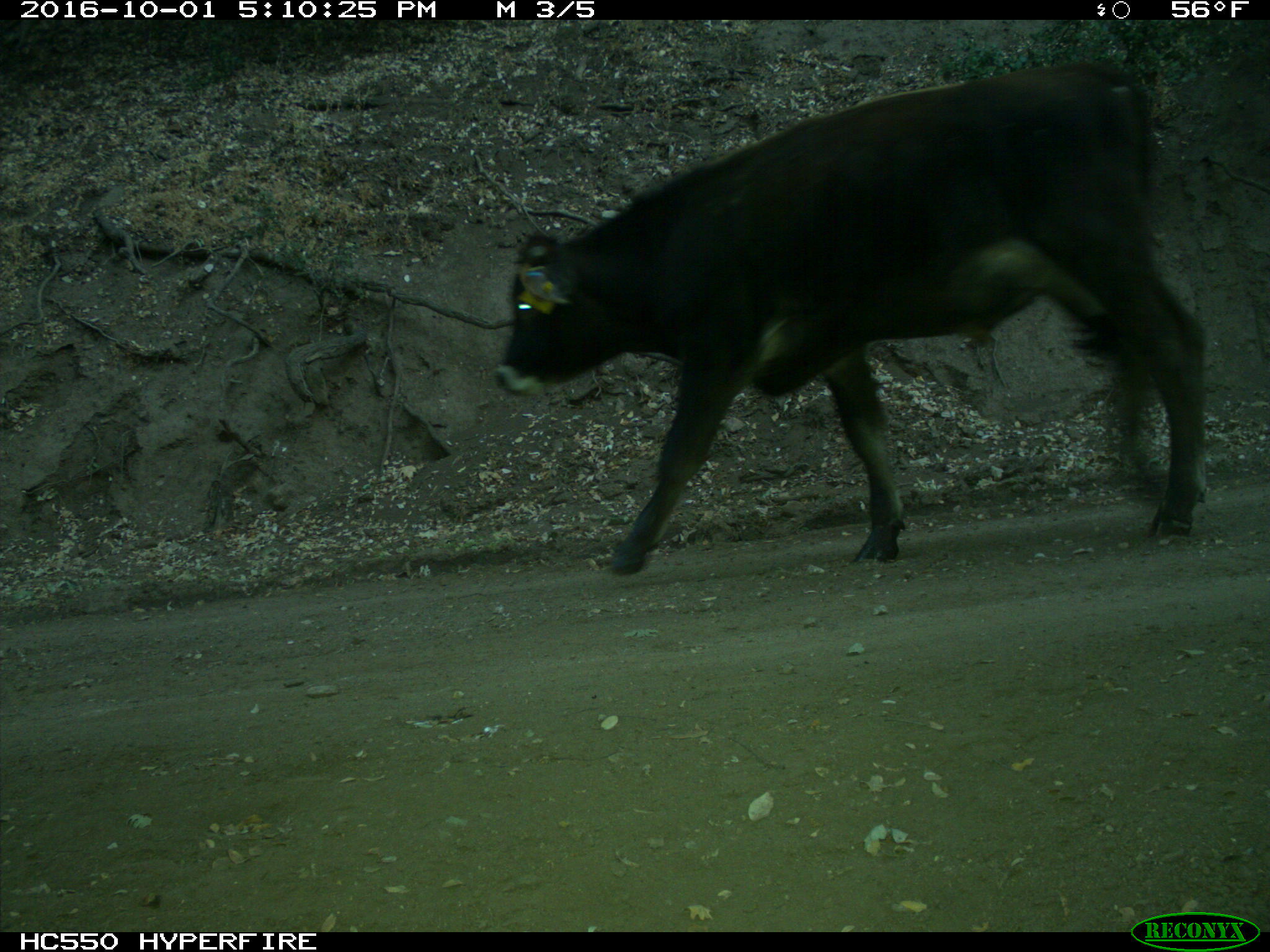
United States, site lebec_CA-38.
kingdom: Animalia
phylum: Chordata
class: Mammalia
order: Artiodactyla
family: Bovidae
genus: Bos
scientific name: Bos taurus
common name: domestic cow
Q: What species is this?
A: Bos taurus (domestic cow).